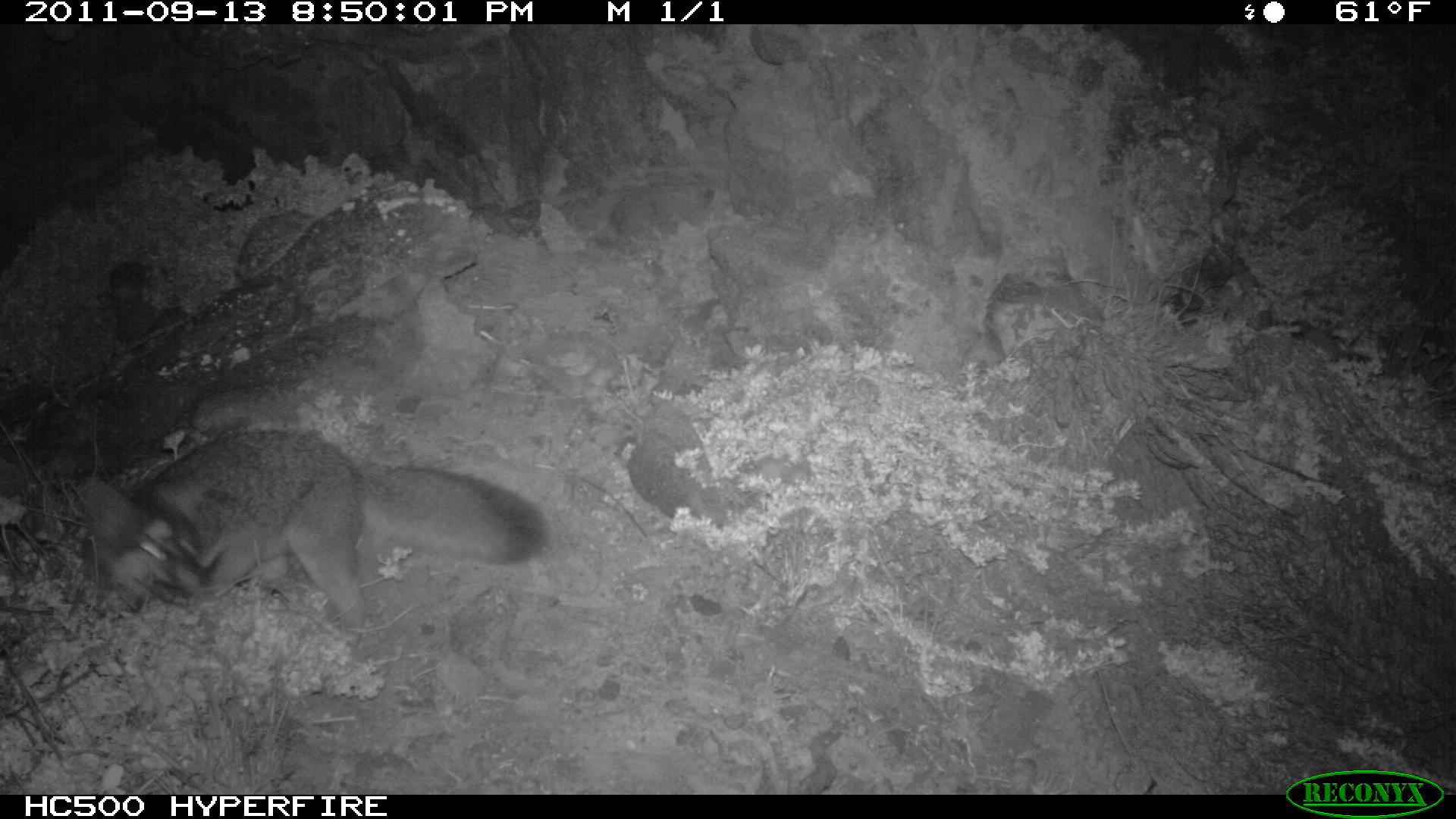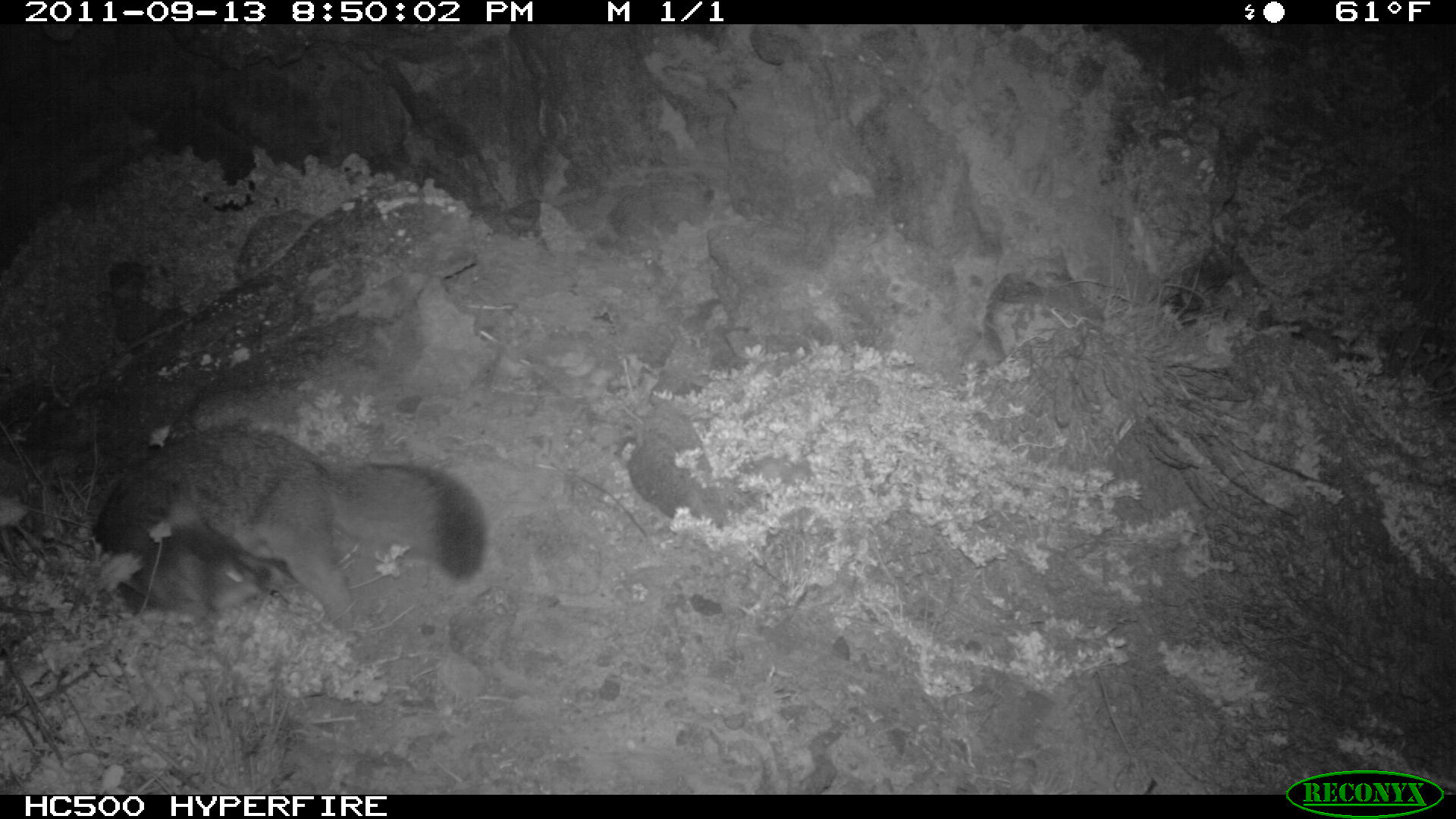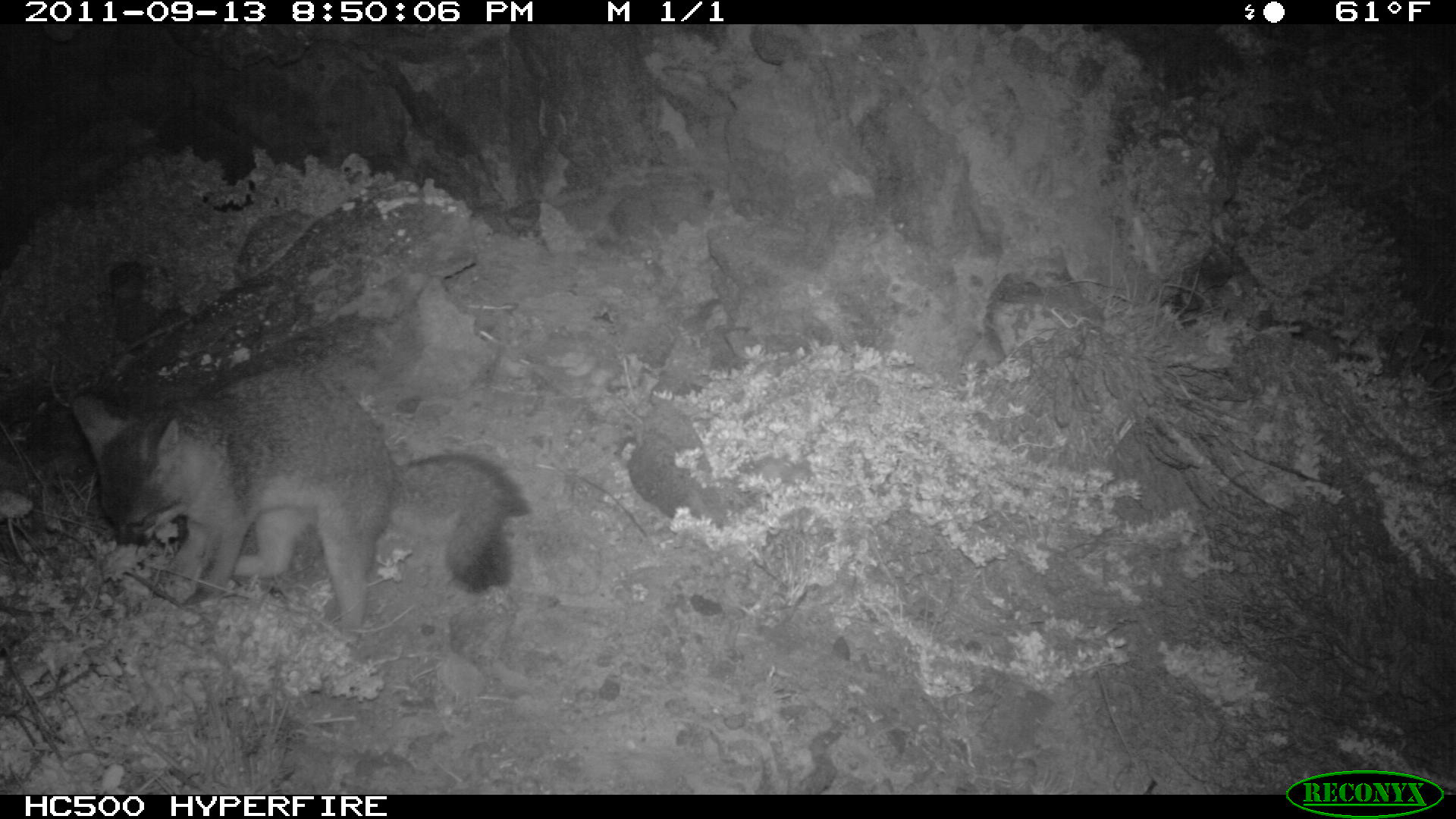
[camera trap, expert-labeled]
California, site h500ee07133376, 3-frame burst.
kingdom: Animalia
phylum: Chordata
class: Mammalia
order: Carnivora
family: Canidae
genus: Urocyon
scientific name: Urocyon littoralis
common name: island fox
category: fox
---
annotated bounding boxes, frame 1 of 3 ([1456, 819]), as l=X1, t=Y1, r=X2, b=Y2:
fox: l=75, t=424, r=549, b=627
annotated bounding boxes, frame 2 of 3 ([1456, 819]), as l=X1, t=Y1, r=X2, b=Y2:
fox: l=92, t=424, r=485, b=634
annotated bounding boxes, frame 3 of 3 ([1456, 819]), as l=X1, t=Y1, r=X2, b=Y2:
fox: l=69, t=366, r=529, b=632